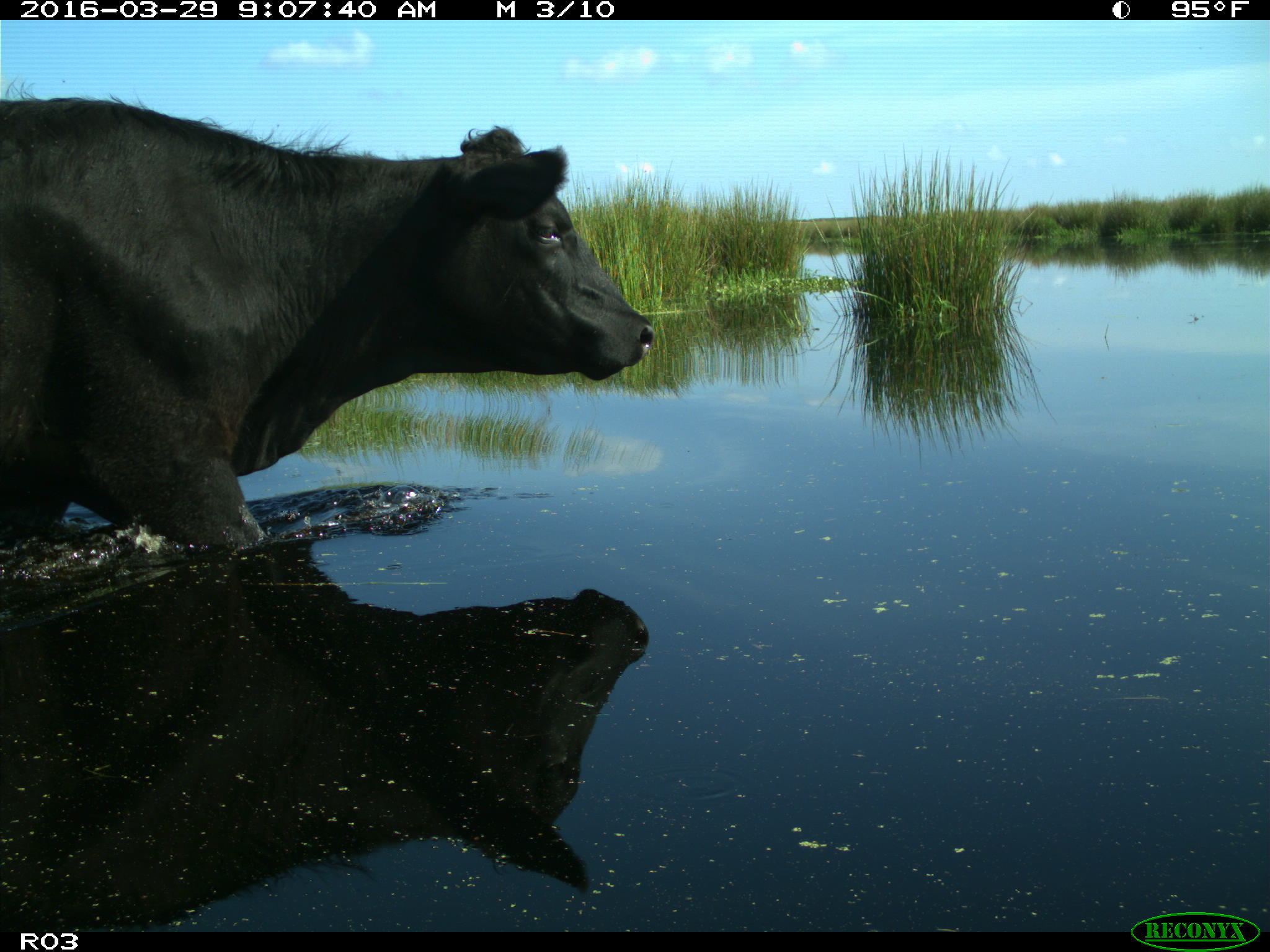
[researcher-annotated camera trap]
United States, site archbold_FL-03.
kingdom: Animalia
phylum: Chordata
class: Mammalia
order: Artiodactyla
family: Bovidae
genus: Bos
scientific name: Bos taurus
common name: domestic cow